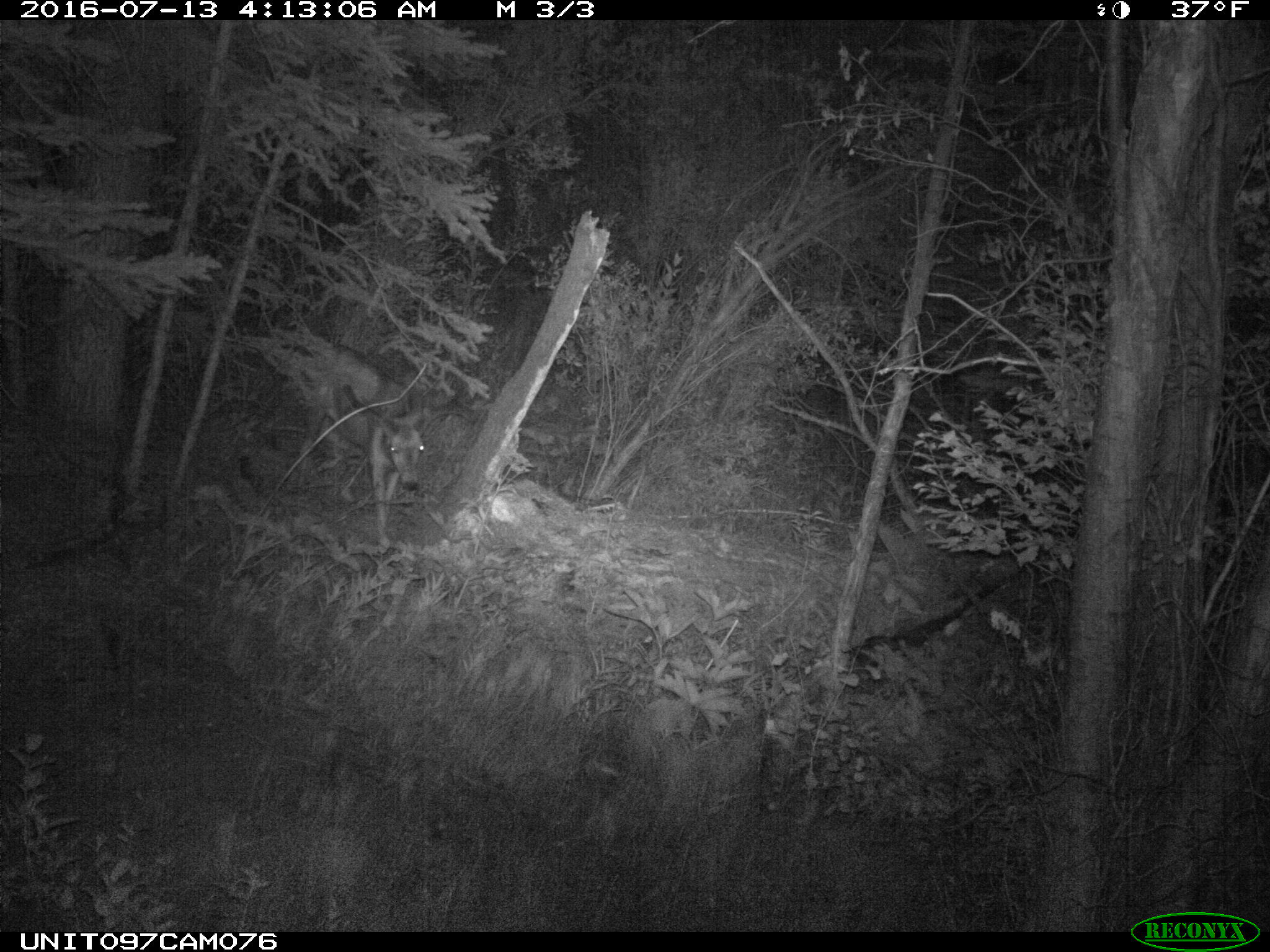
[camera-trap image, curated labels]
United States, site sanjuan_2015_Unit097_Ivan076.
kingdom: Animalia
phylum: Chordata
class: Mammalia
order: Artiodactyla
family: Cervidae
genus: Odocoileus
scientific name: Odocoileus hemionus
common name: mule deer